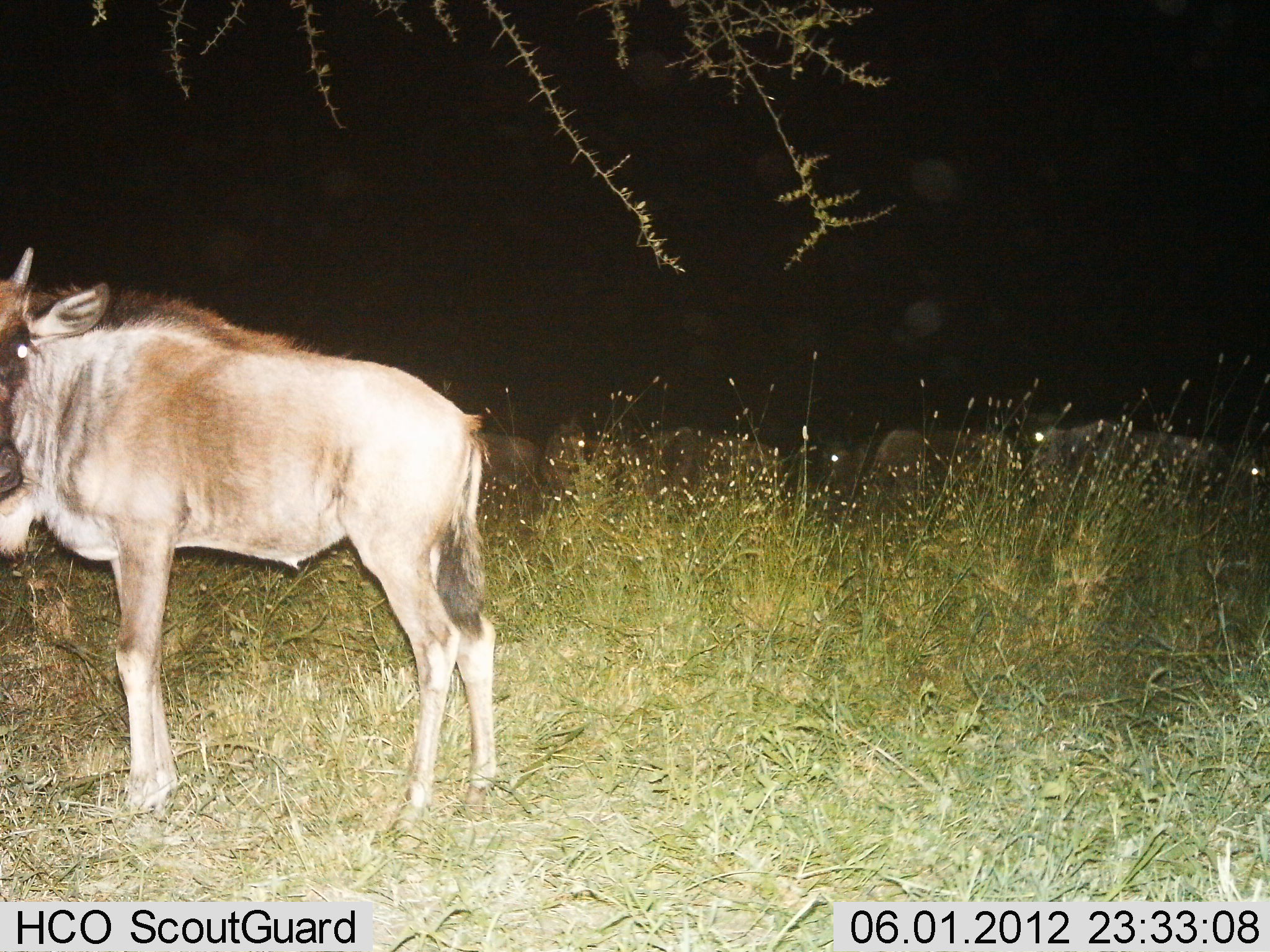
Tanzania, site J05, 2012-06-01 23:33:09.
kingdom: Animalia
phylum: Chordata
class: Mammalia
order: Artiodactyla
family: Bovidae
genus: Connochaetes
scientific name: Connochaetes taurinus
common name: blue wildebeest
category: wildebeest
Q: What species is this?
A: Wildebeest (blue wildebeest) (Connochaetes taurinus).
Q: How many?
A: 7.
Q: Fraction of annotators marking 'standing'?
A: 100%.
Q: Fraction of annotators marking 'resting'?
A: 10%.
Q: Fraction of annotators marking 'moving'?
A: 0%.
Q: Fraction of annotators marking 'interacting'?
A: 0%.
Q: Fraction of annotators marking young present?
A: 30%.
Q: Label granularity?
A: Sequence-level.